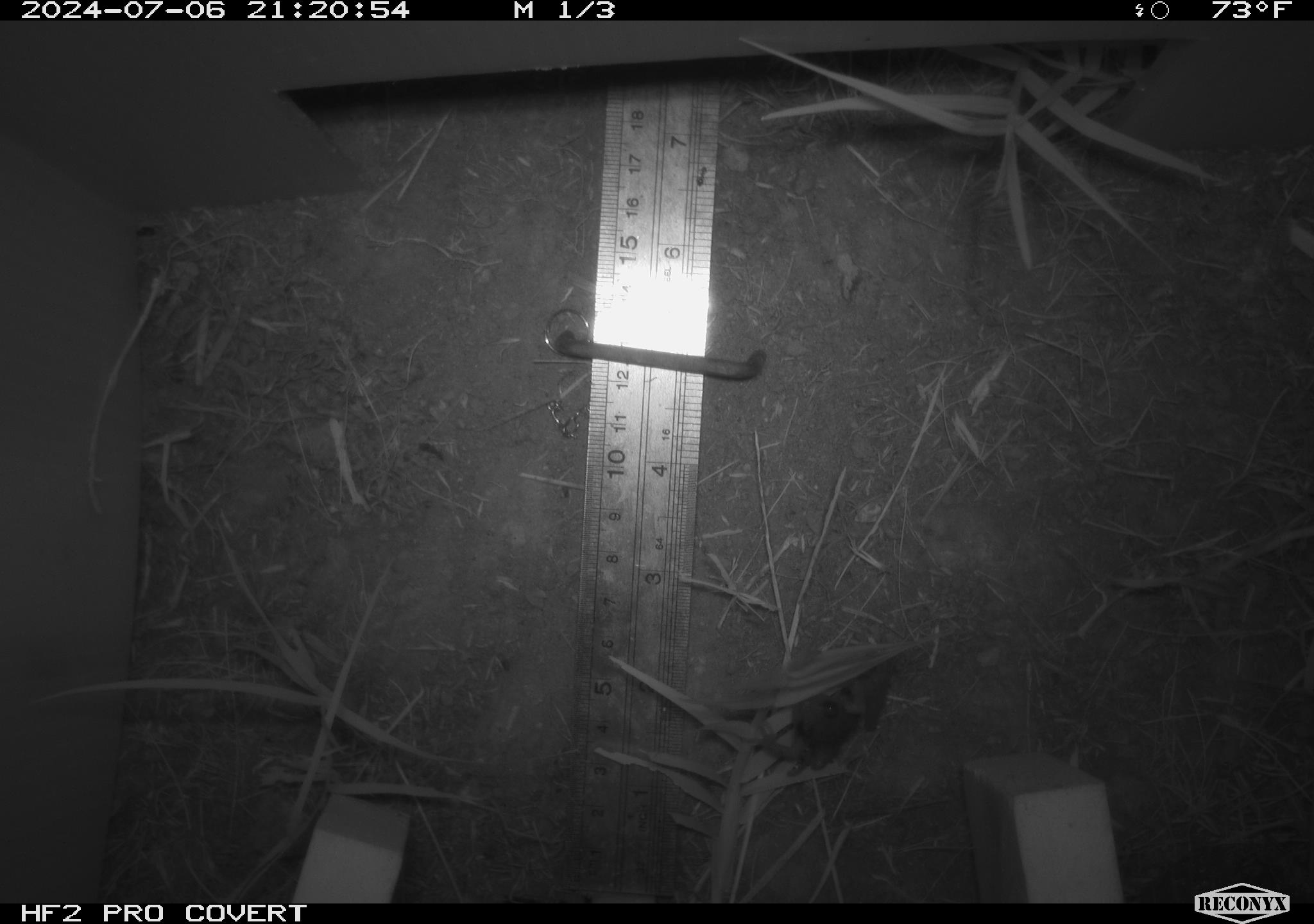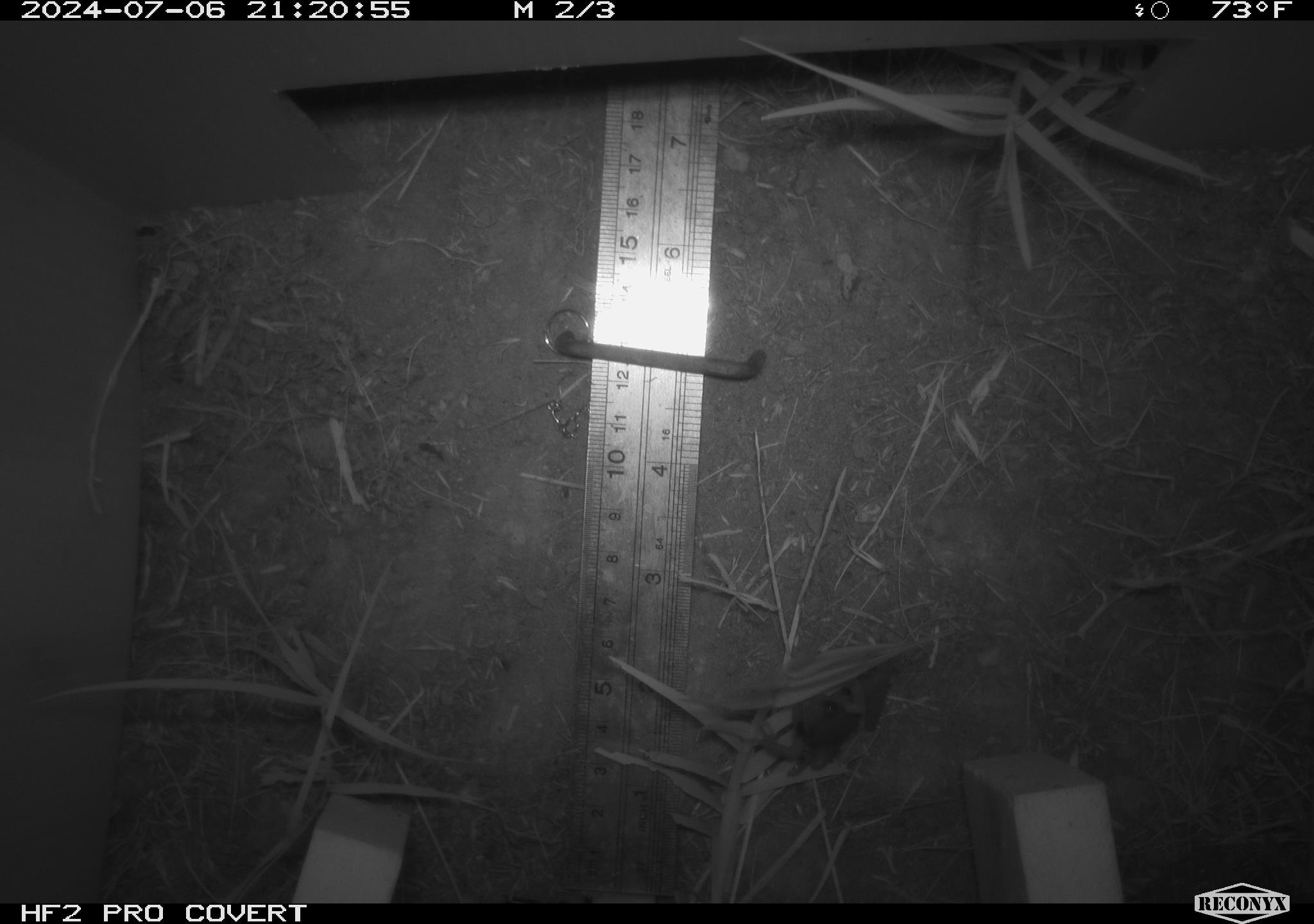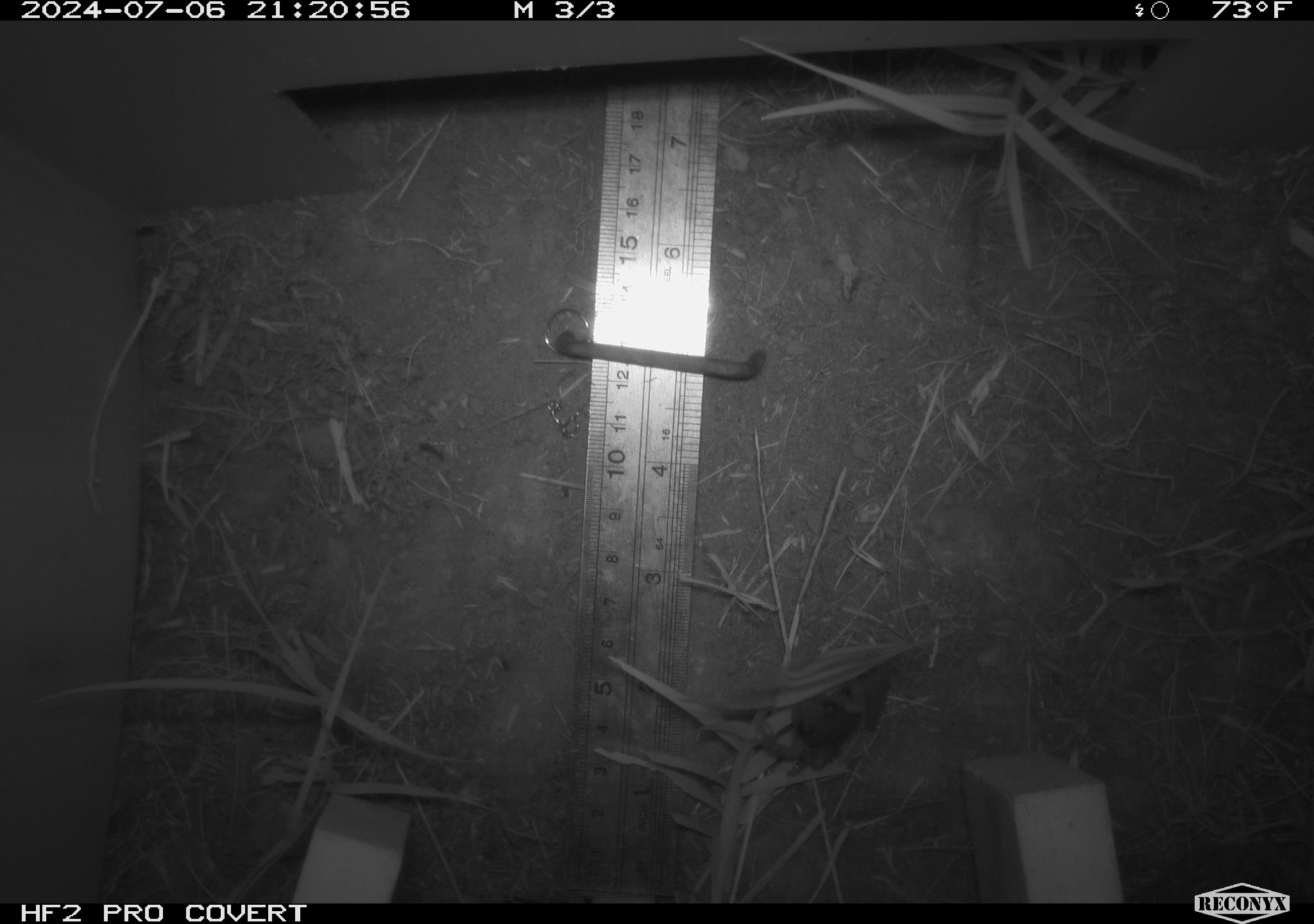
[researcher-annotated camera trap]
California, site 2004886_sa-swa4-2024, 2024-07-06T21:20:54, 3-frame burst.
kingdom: Animalia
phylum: Chordata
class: Amphibia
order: Anura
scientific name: Anura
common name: frogs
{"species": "frogs (Anura)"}